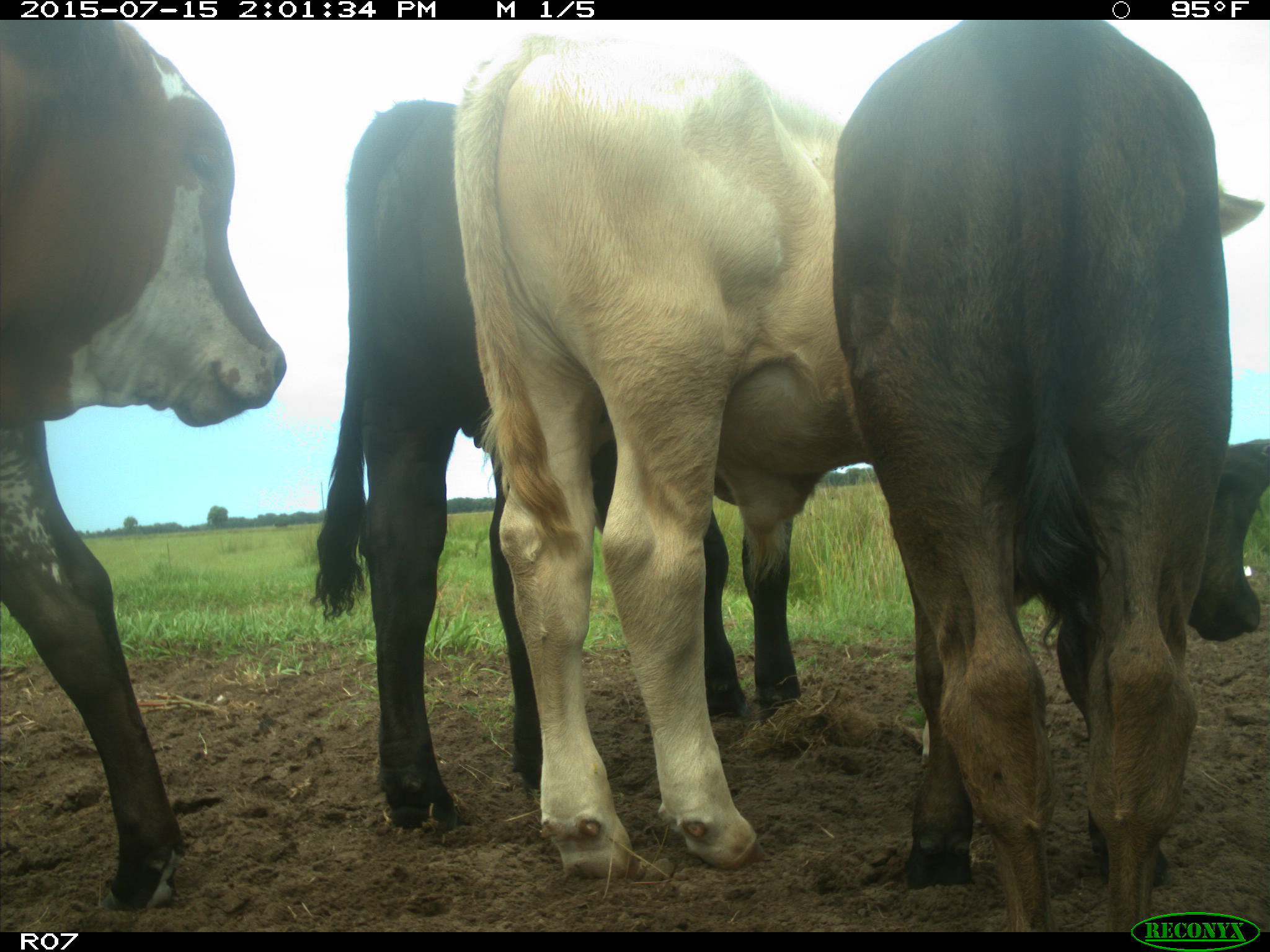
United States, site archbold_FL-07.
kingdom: Animalia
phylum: Chordata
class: Mammalia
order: Artiodactyla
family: Bovidae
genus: Bos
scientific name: Bos taurus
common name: domestic cow